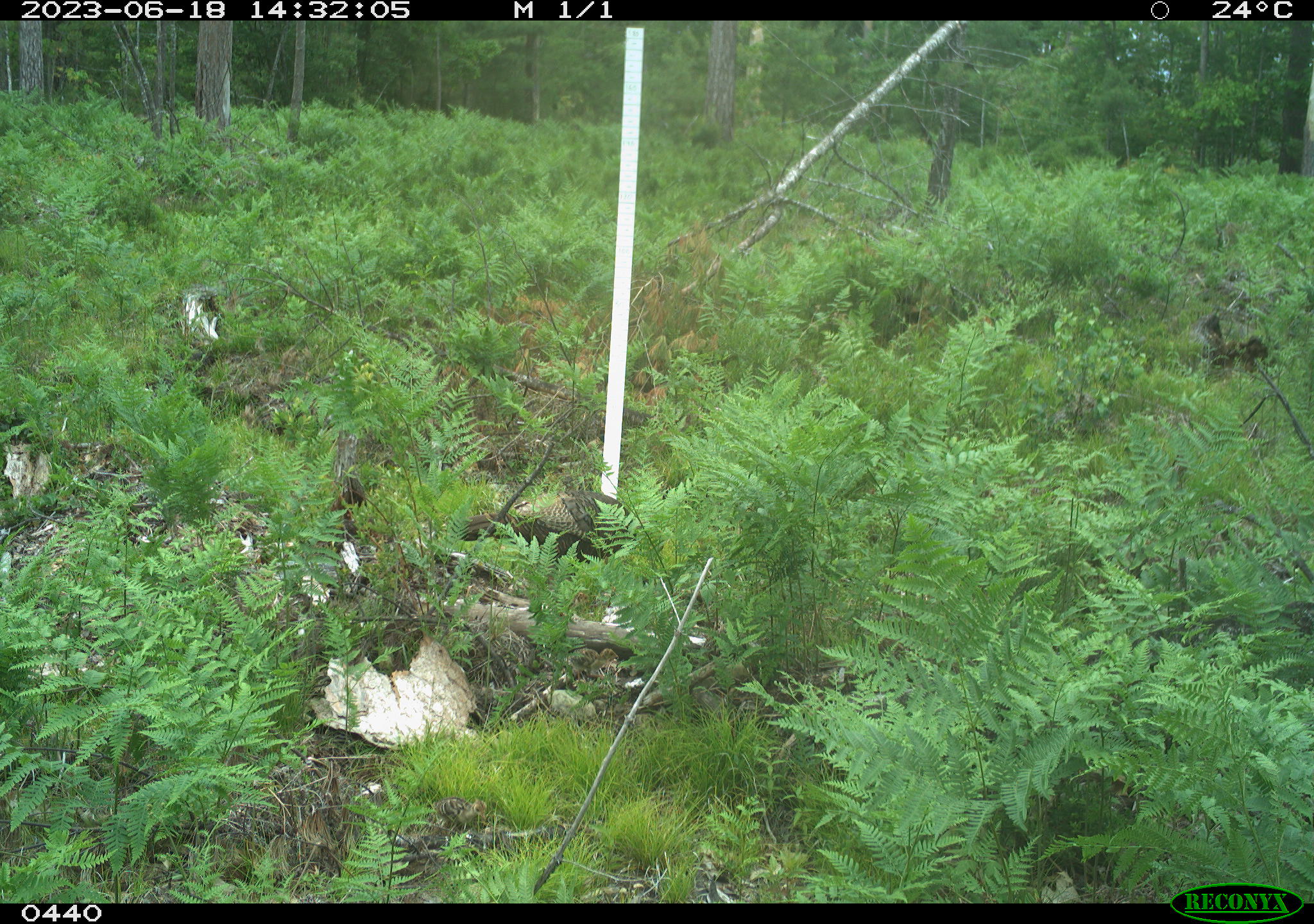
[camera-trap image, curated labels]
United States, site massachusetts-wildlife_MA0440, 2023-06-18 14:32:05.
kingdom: Animalia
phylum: Chordata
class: Aves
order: Galliformes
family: Phasianidae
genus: Meleagris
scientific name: Meleagris gallopavo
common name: wild turkey